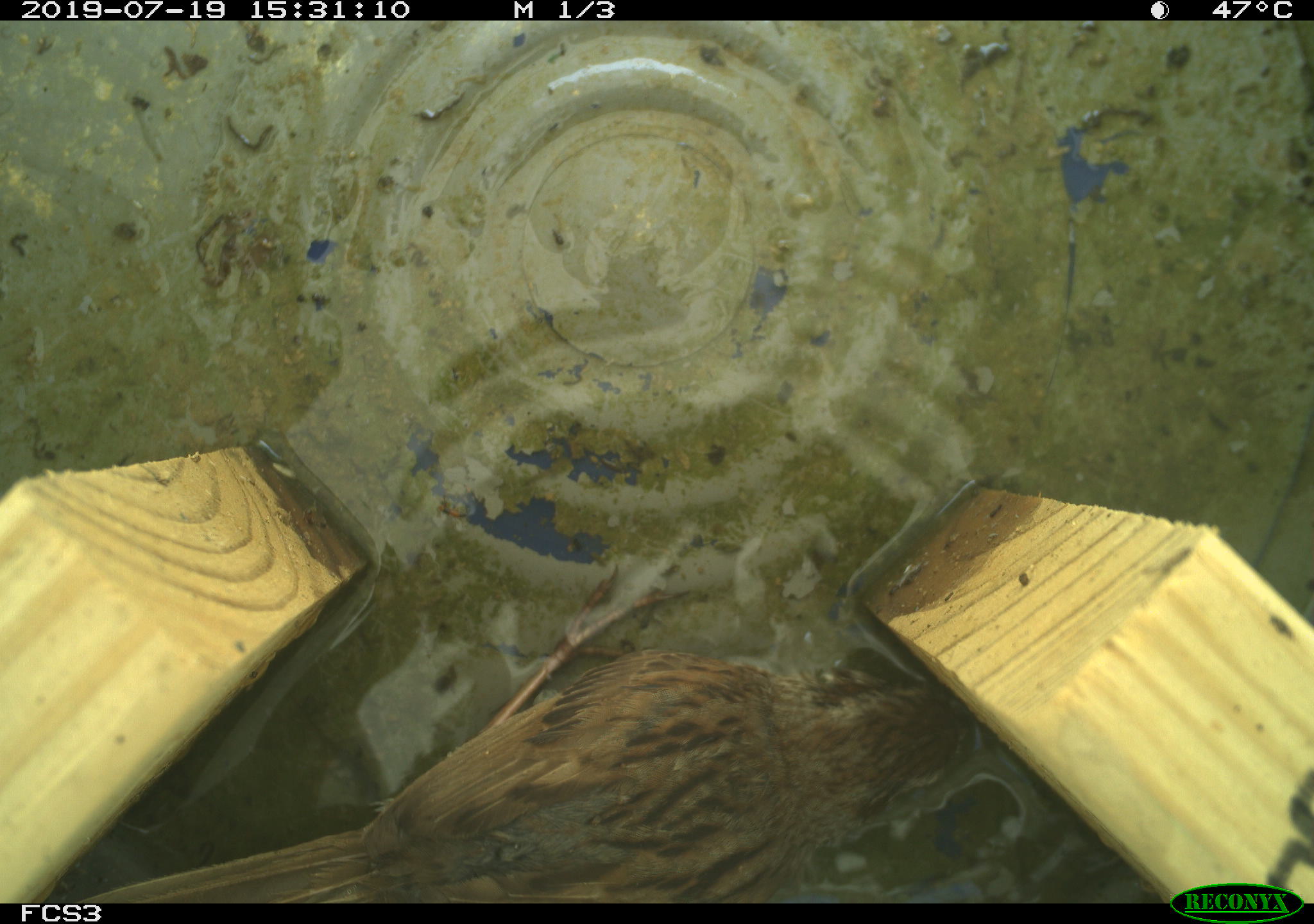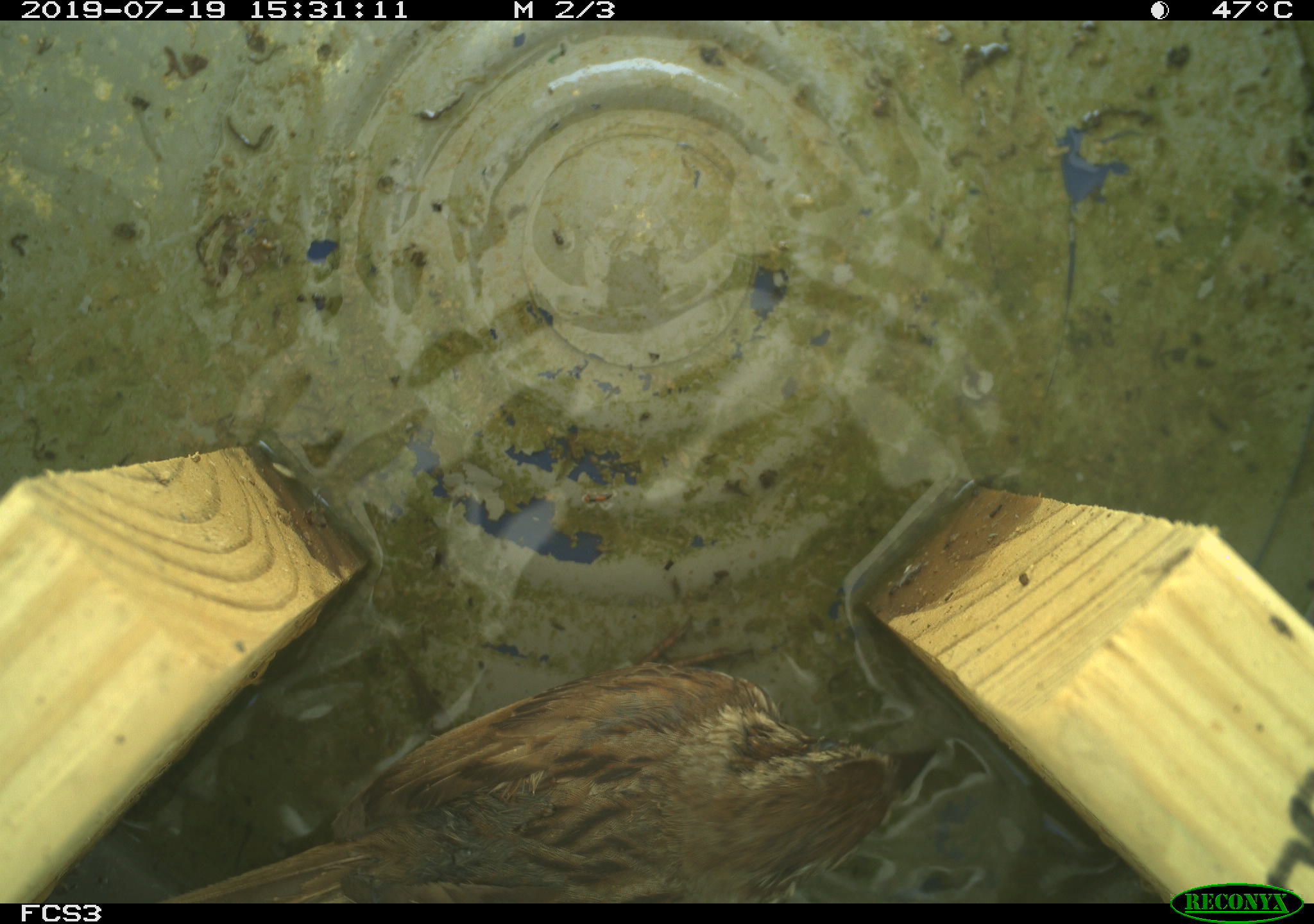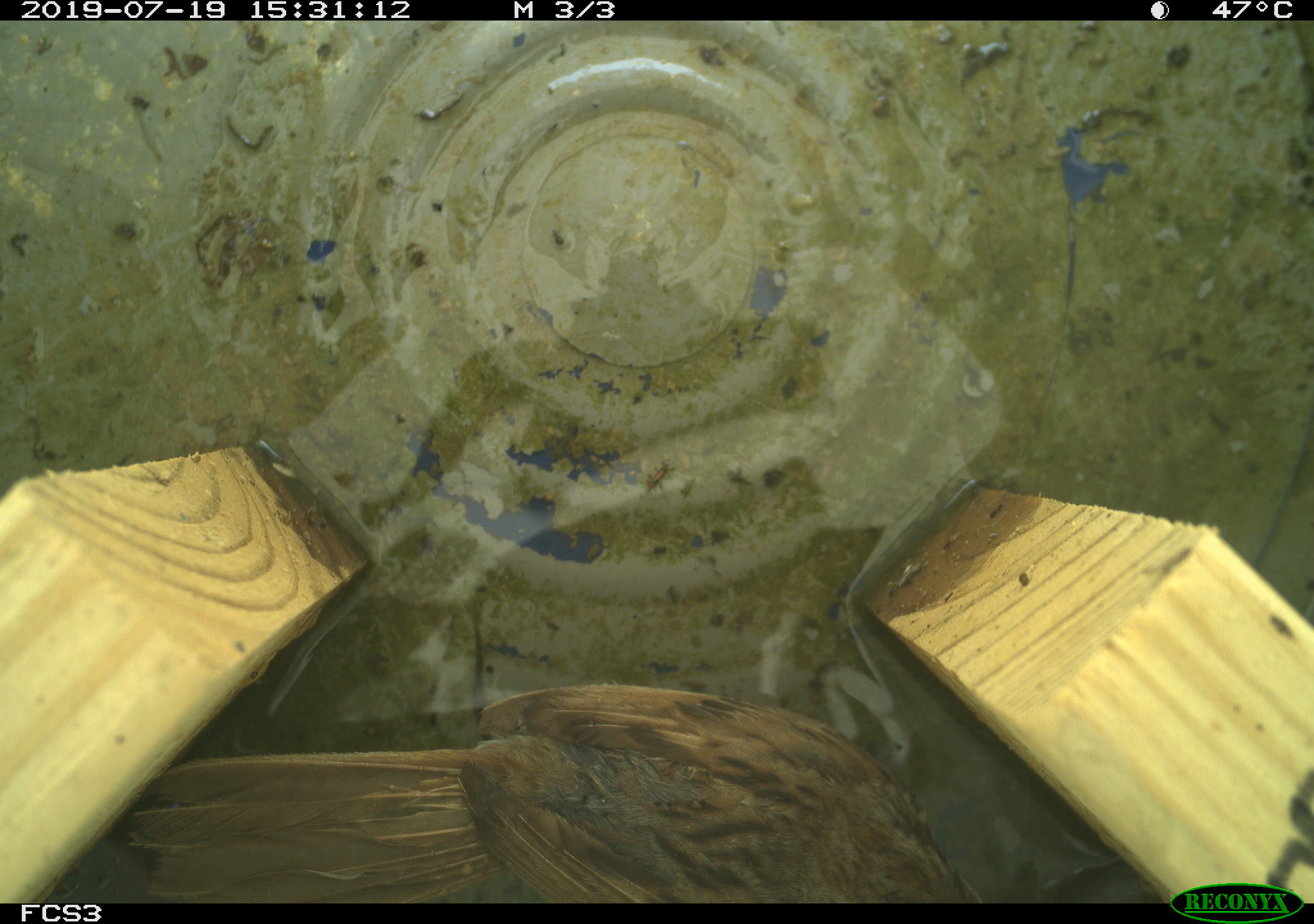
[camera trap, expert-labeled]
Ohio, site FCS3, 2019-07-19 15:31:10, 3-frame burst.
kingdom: Animalia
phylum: Chordata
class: Aves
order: Passeriformes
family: Passerellidae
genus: Melospiza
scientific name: Melospiza melodia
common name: song sparrow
Song sparrow (Melospiza melodia).